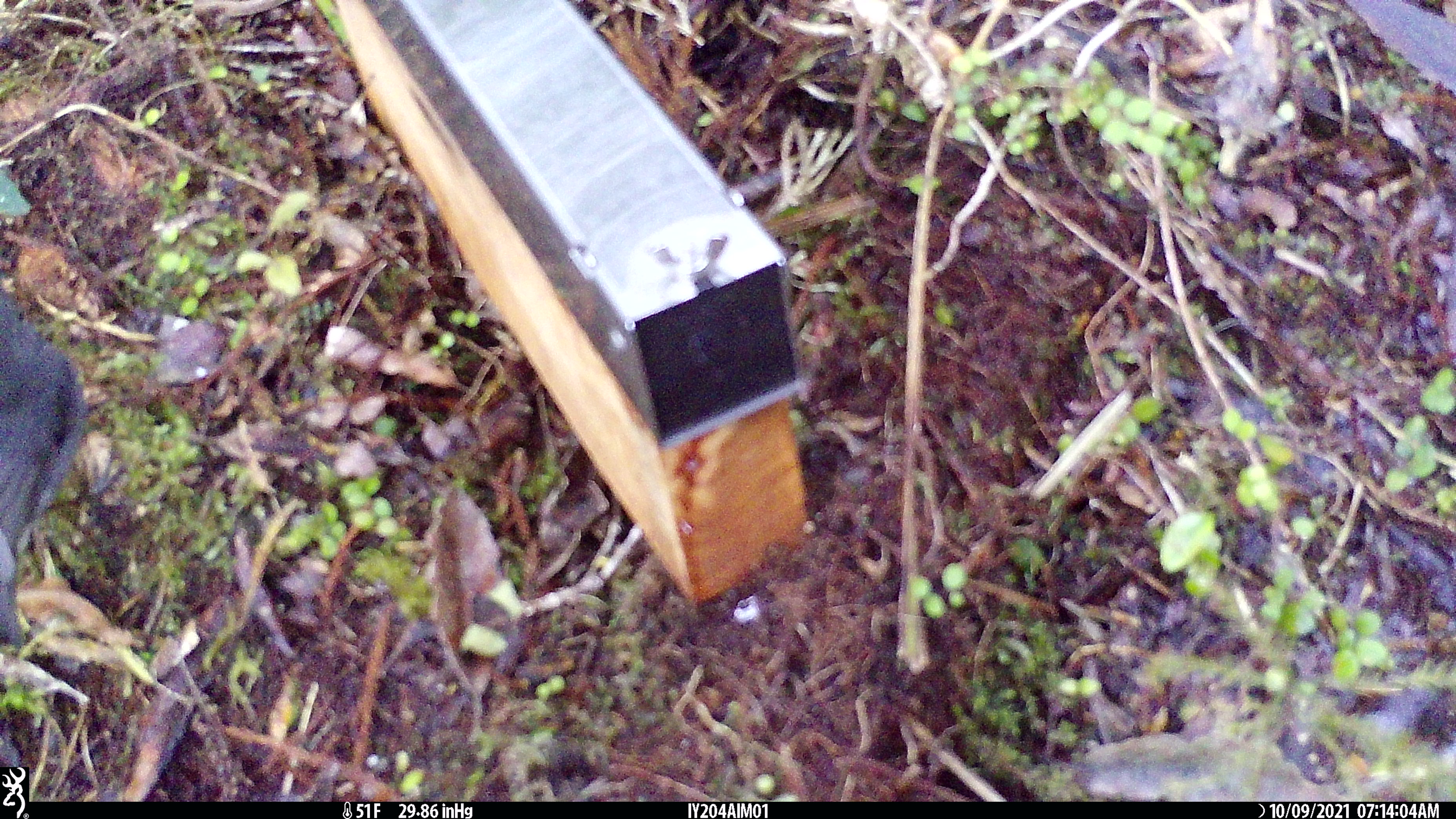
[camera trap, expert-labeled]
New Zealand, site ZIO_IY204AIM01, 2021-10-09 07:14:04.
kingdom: Animalia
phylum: Chordata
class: Aves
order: Passeriformes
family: Petroicidae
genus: Petroica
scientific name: Petroica australis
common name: new zealand robin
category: robin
Robin (new zealand robin) (Petroica australis).